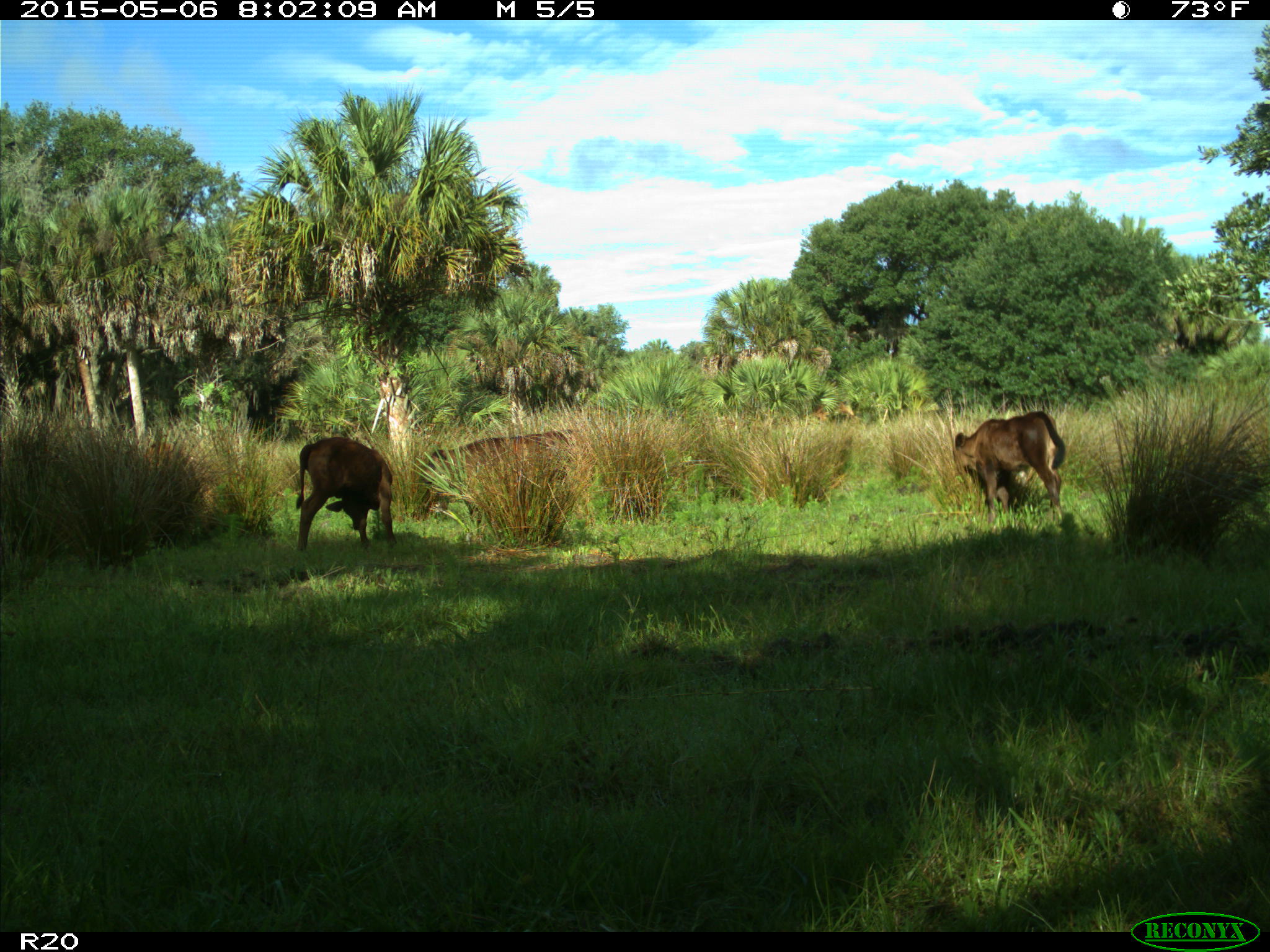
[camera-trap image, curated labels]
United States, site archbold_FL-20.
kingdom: Animalia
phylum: Chordata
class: Mammalia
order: Artiodactyla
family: Bovidae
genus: Bos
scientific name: Bos taurus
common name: domestic cow